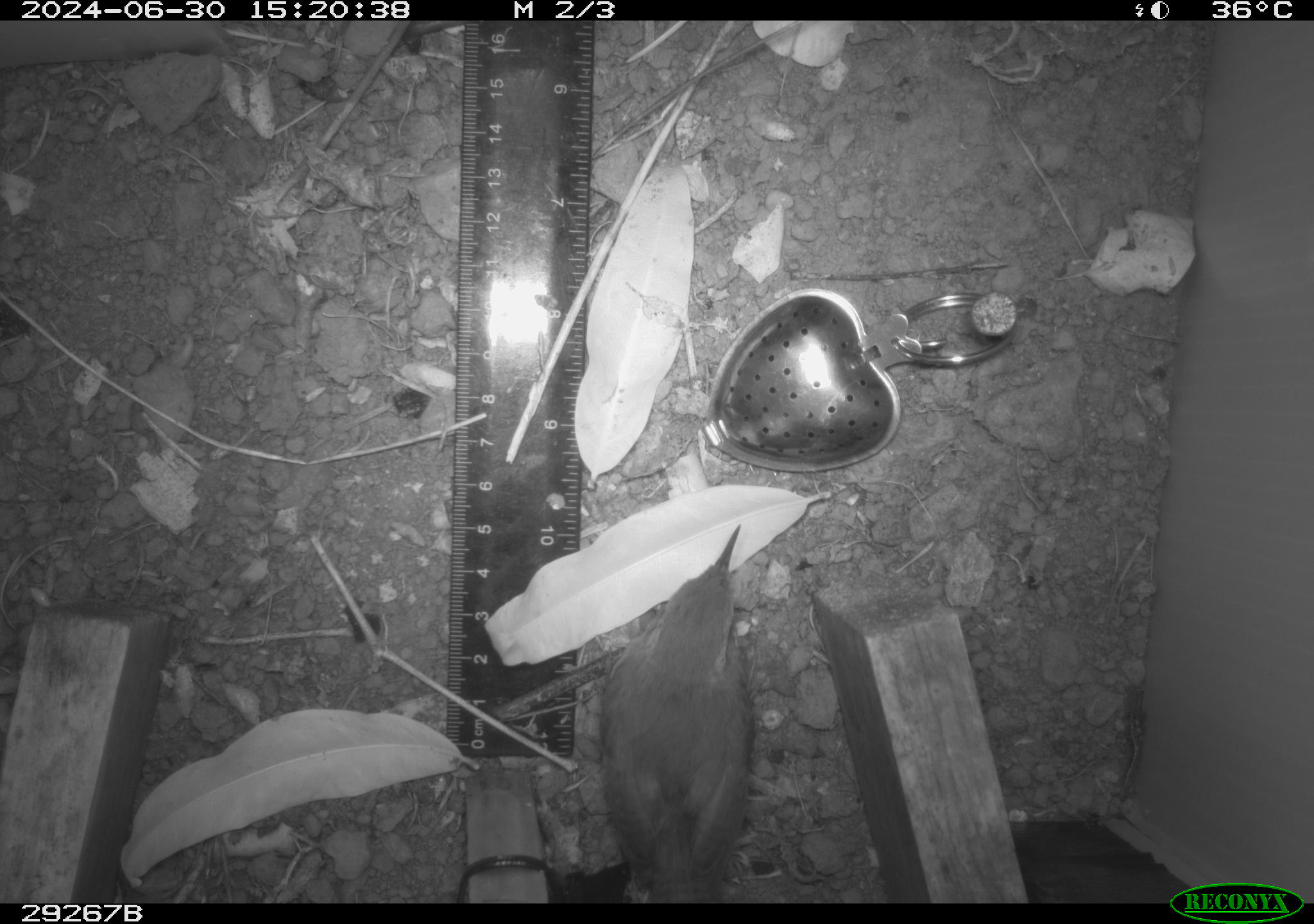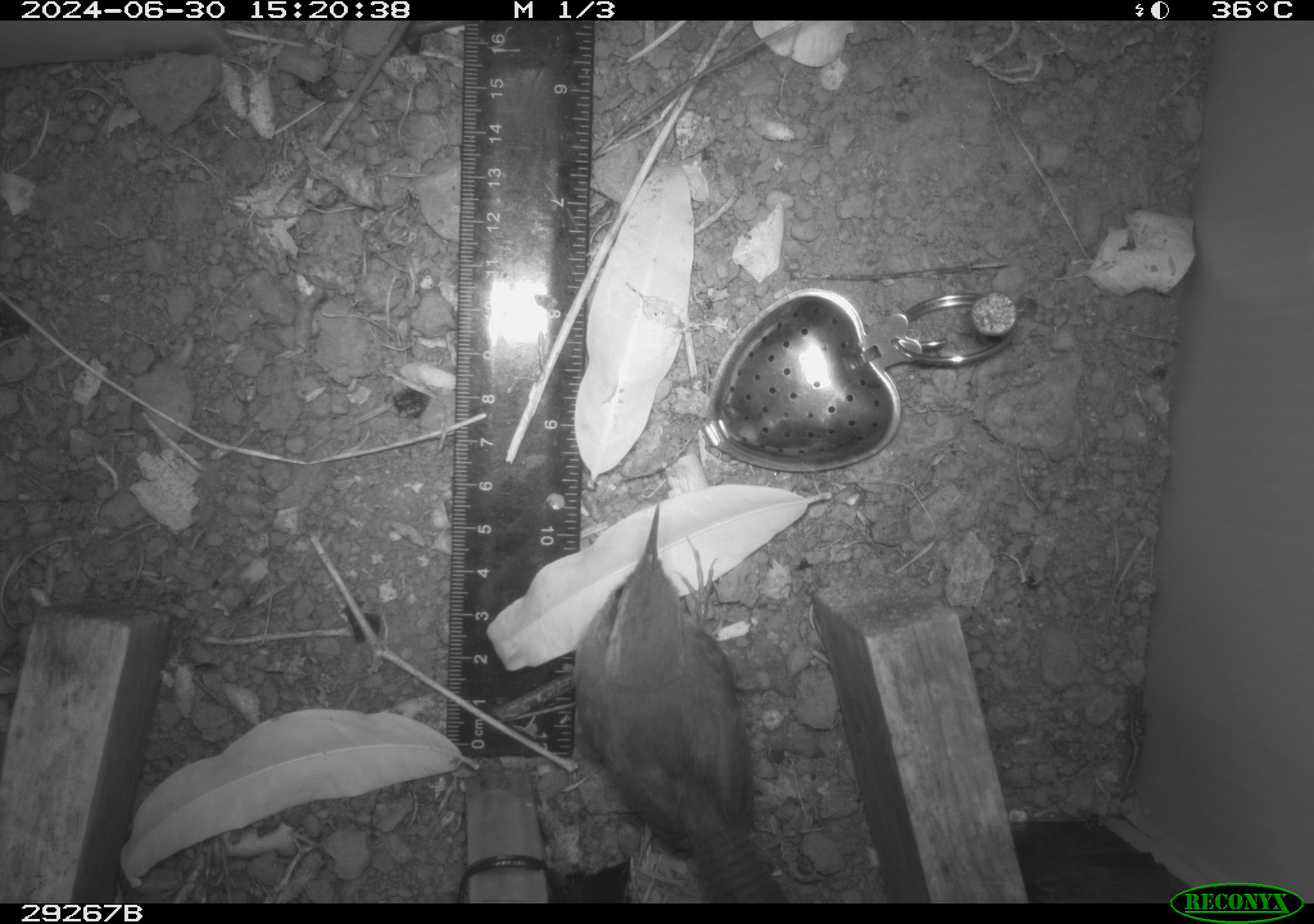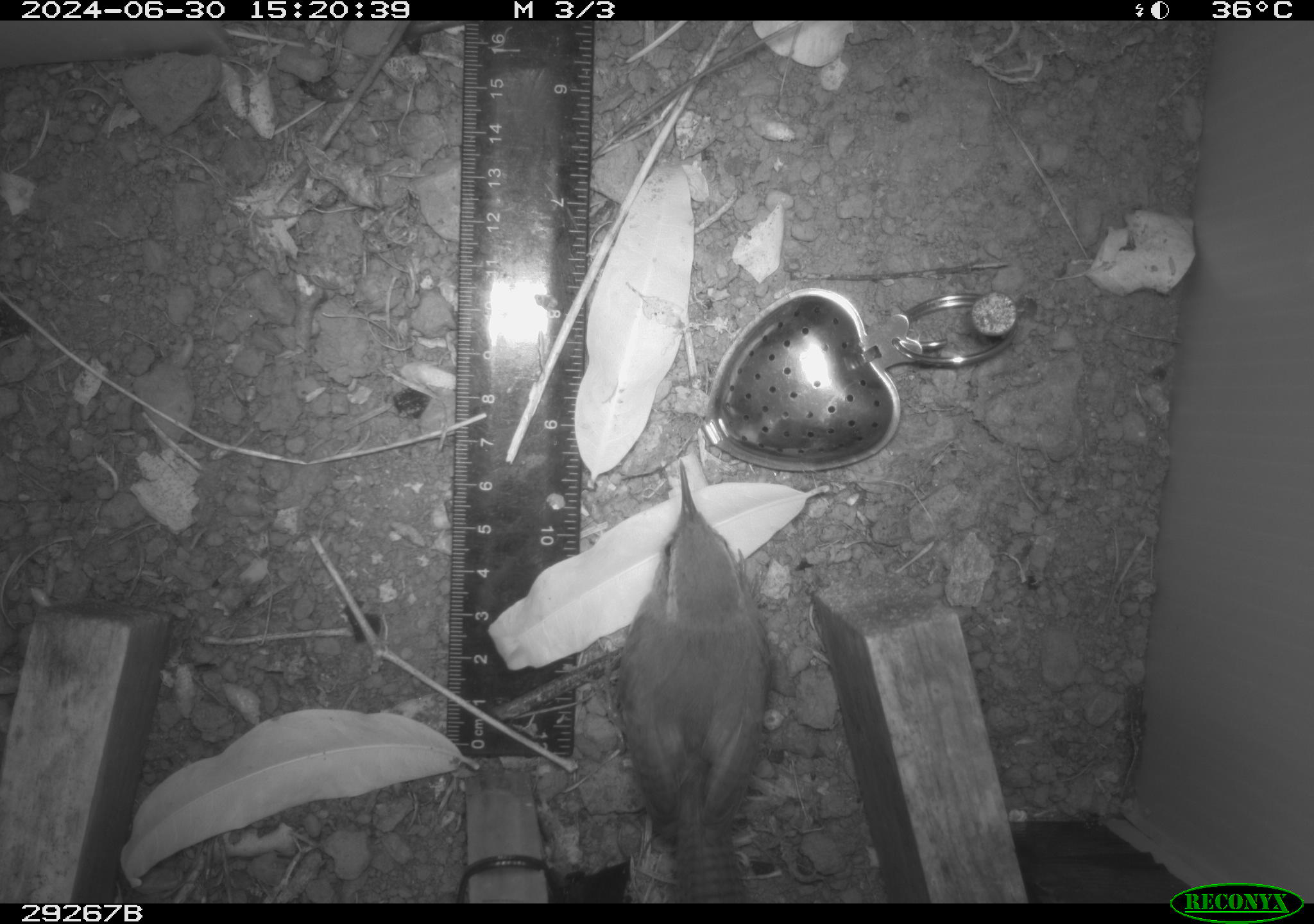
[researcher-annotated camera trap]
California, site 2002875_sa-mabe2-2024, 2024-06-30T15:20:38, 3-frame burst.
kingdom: Animalia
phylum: Chordata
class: Aves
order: Passeriformes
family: Troglodytidae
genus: Thryomanes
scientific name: Thryomanes bewickii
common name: bewick's wren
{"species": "bewick's wren (Thryomanes bewickii)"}